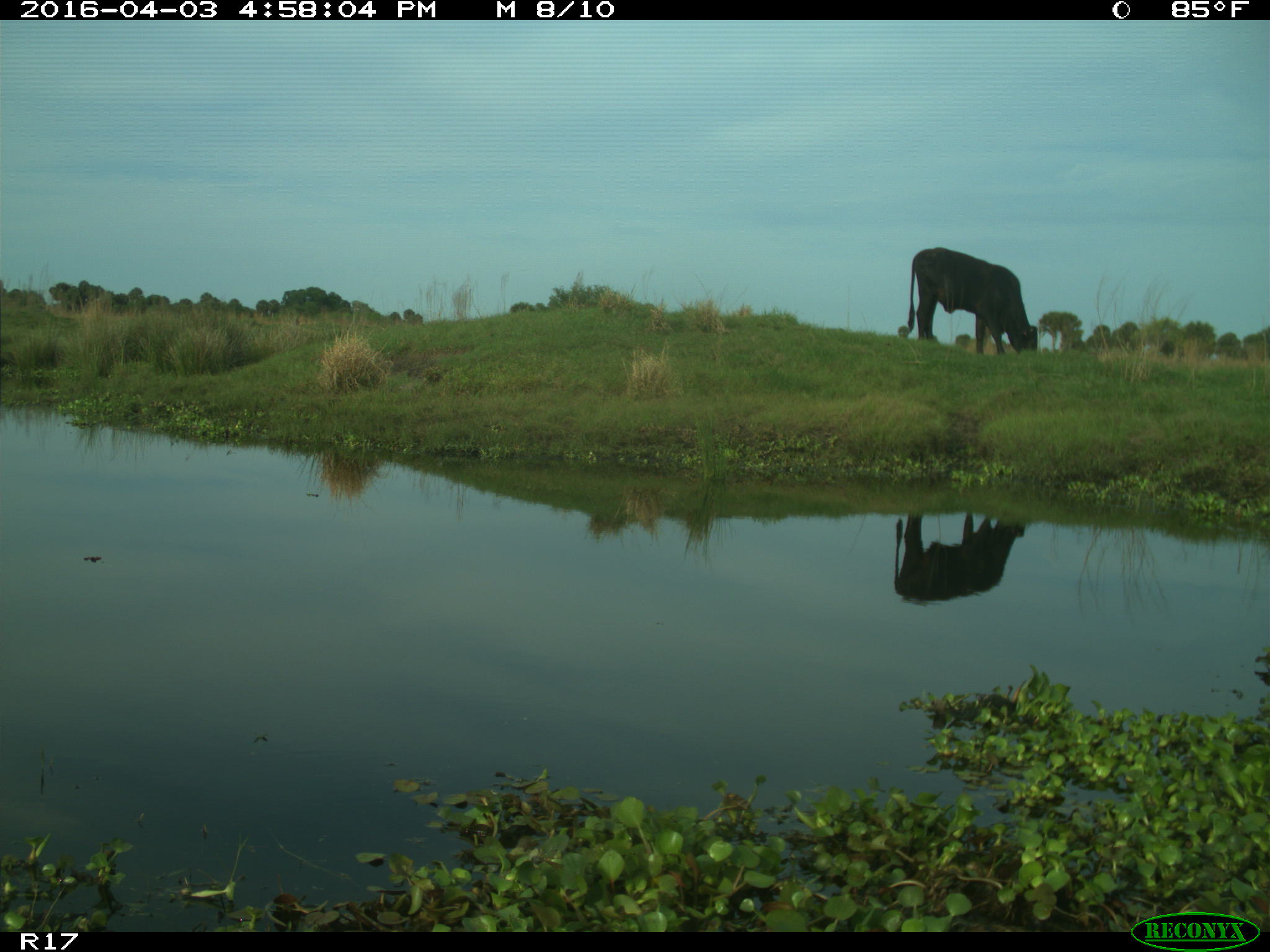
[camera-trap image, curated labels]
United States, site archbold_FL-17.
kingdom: Animalia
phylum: Chordata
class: Mammalia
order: Artiodactyla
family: Bovidae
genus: Bos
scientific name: Bos taurus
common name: domestic cow